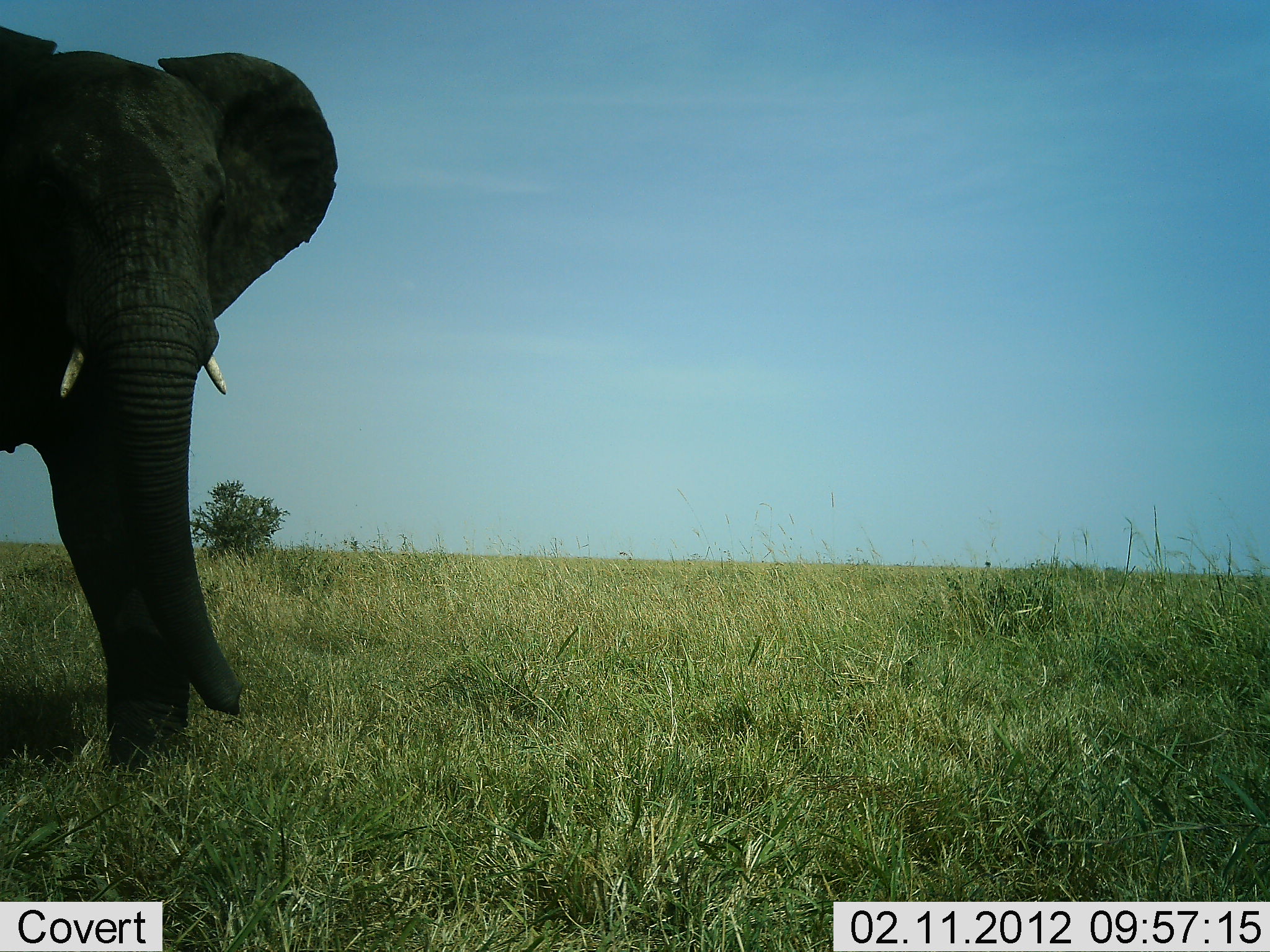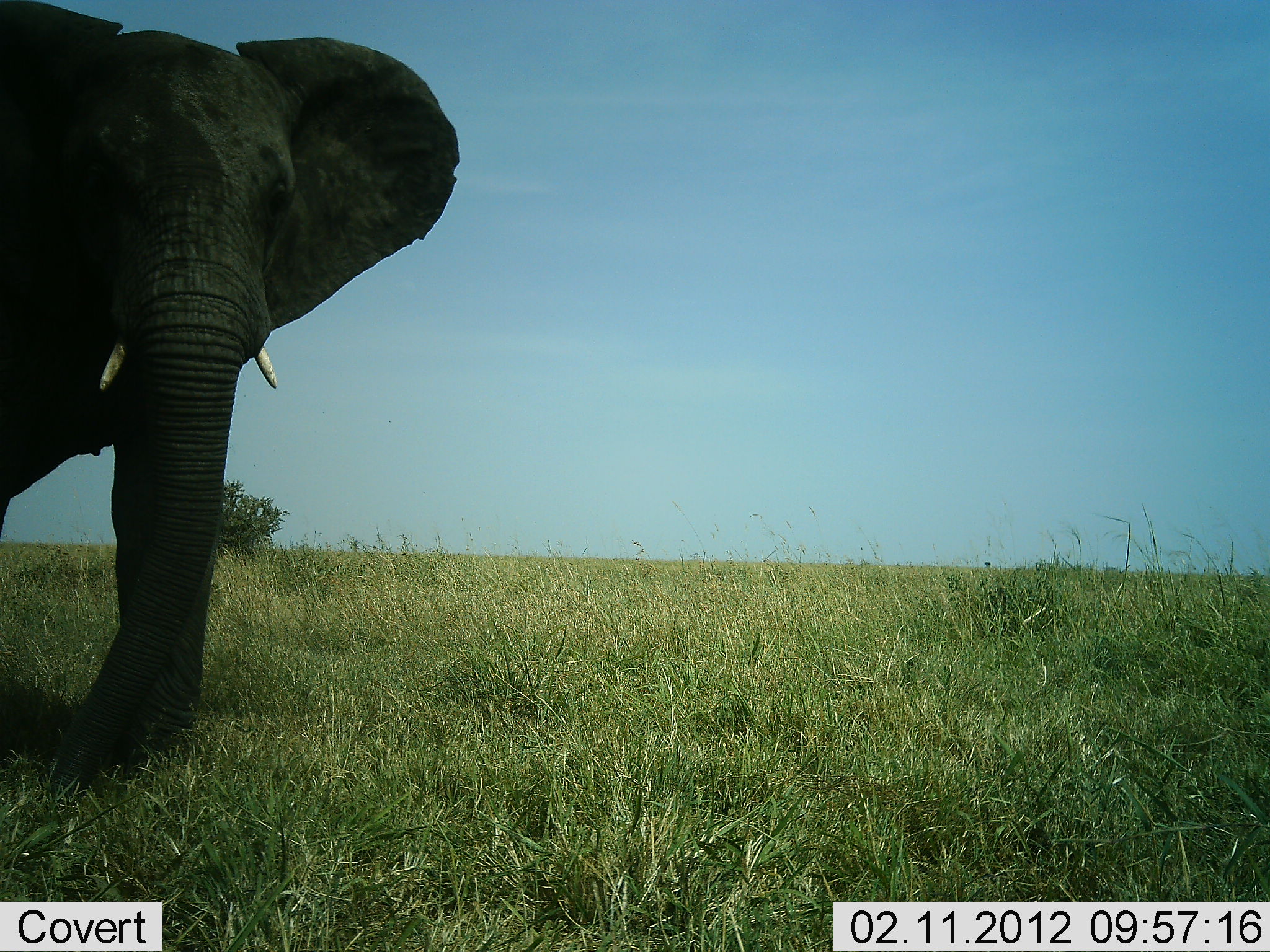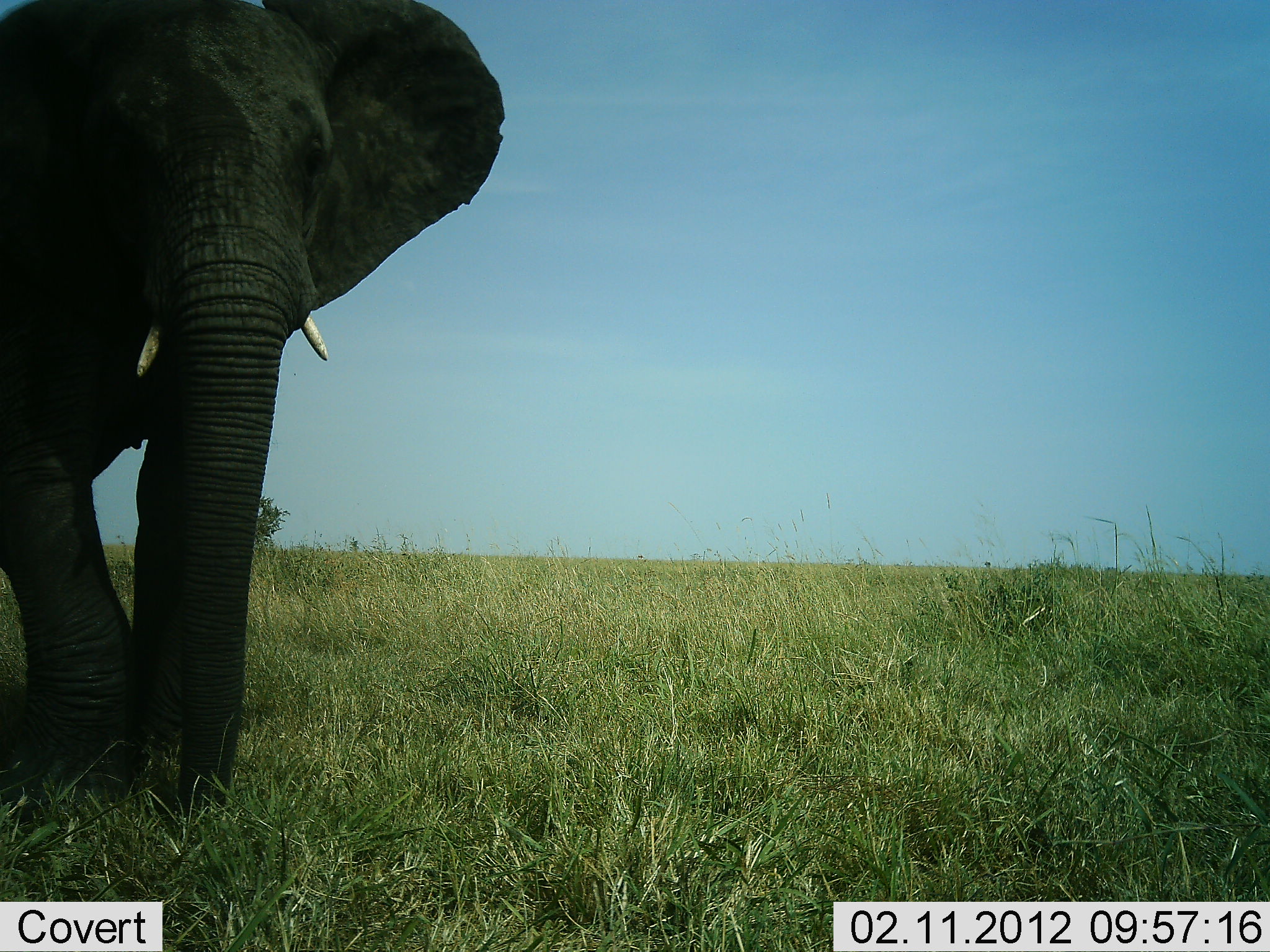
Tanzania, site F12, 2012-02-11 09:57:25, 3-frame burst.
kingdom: Animalia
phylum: Chordata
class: Mammalia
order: Proboscidea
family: Elephantidae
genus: Loxodonta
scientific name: Loxodonta africana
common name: african bush elephant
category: elephant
Elephant (african bush elephant) (Loxodonta africana), count 1. Behavior (volunteer vote fractions): standing 18%, resting 0%, moving 82%, interacting 0%. Young present (vote fraction): 0%. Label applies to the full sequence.